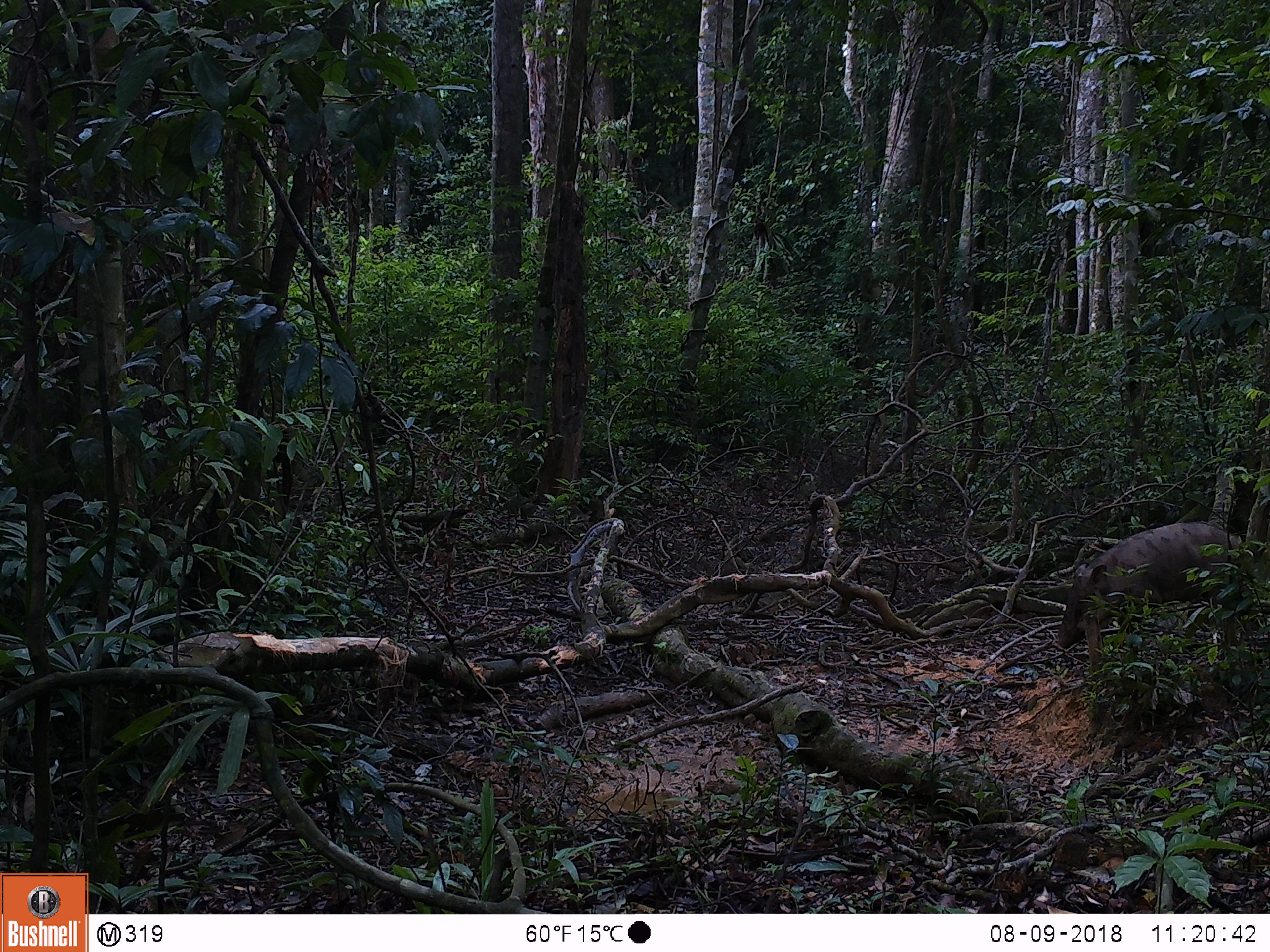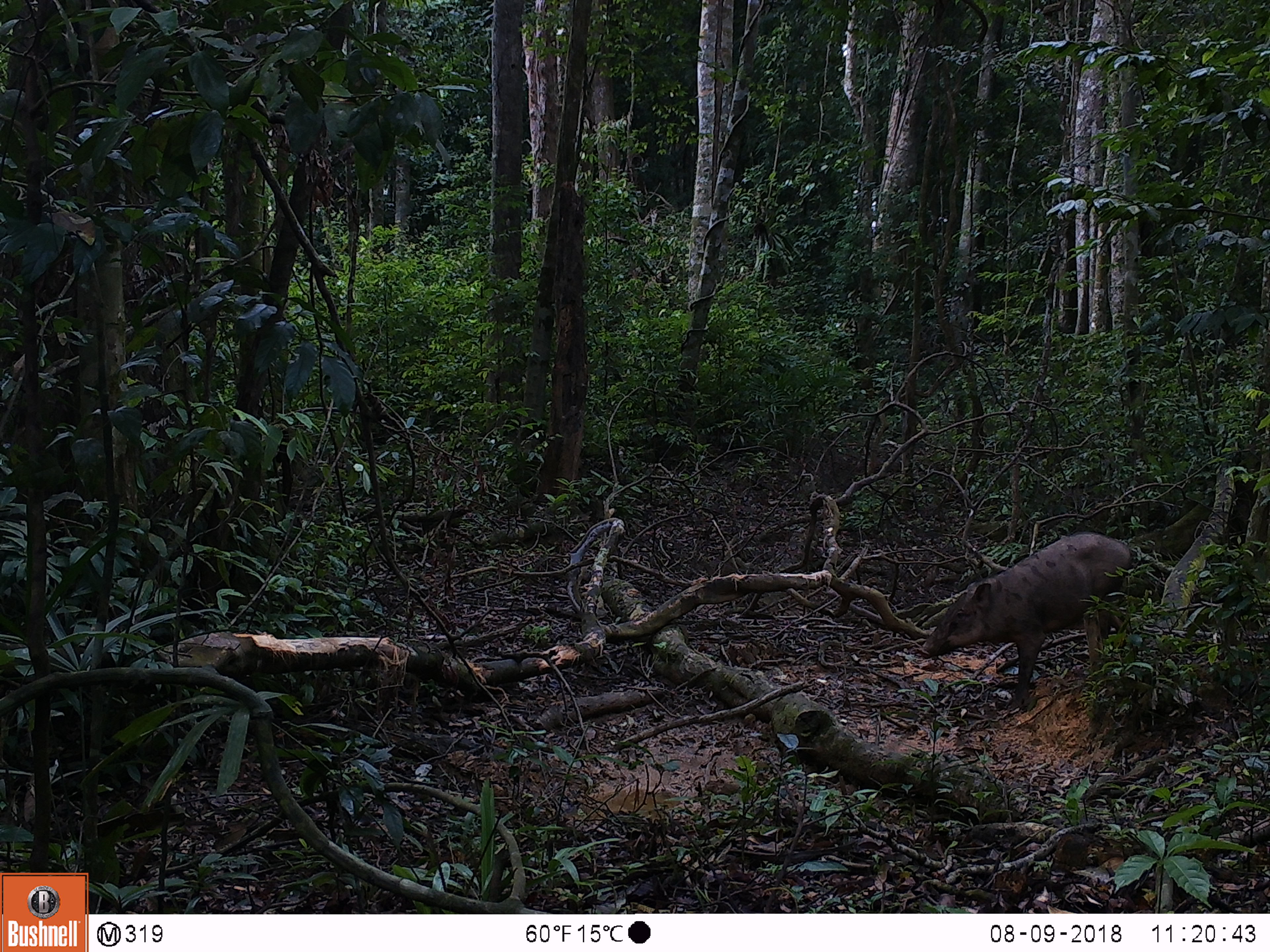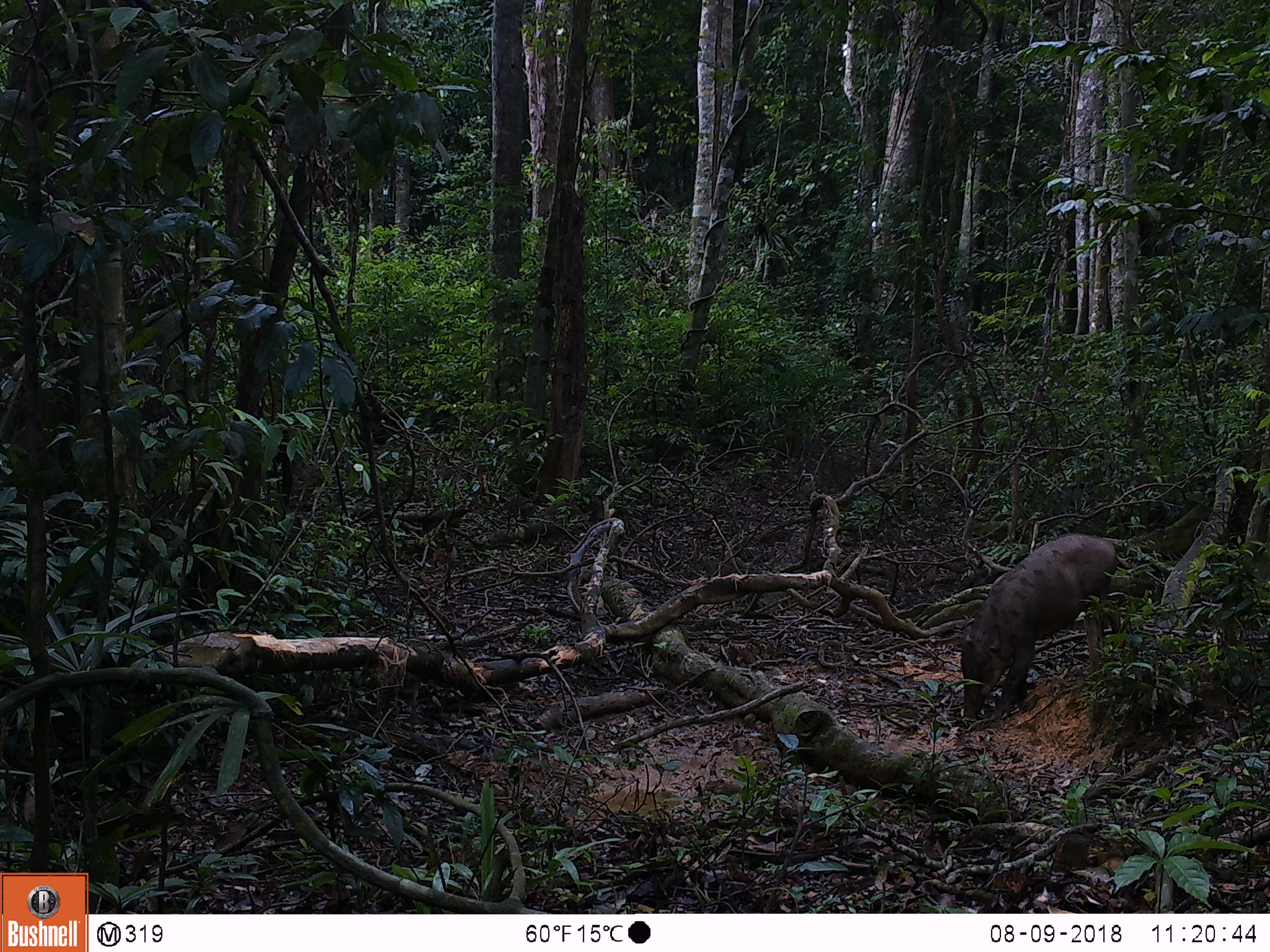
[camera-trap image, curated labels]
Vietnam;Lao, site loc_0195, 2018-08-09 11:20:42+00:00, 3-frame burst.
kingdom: Animalia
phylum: Chordata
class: Mammalia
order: Artiodactyla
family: Suidae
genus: Sus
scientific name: Sus scrofa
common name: eurasian wild pig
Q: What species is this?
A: Eurasian wild pig (Sus scrofa).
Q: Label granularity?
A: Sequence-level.